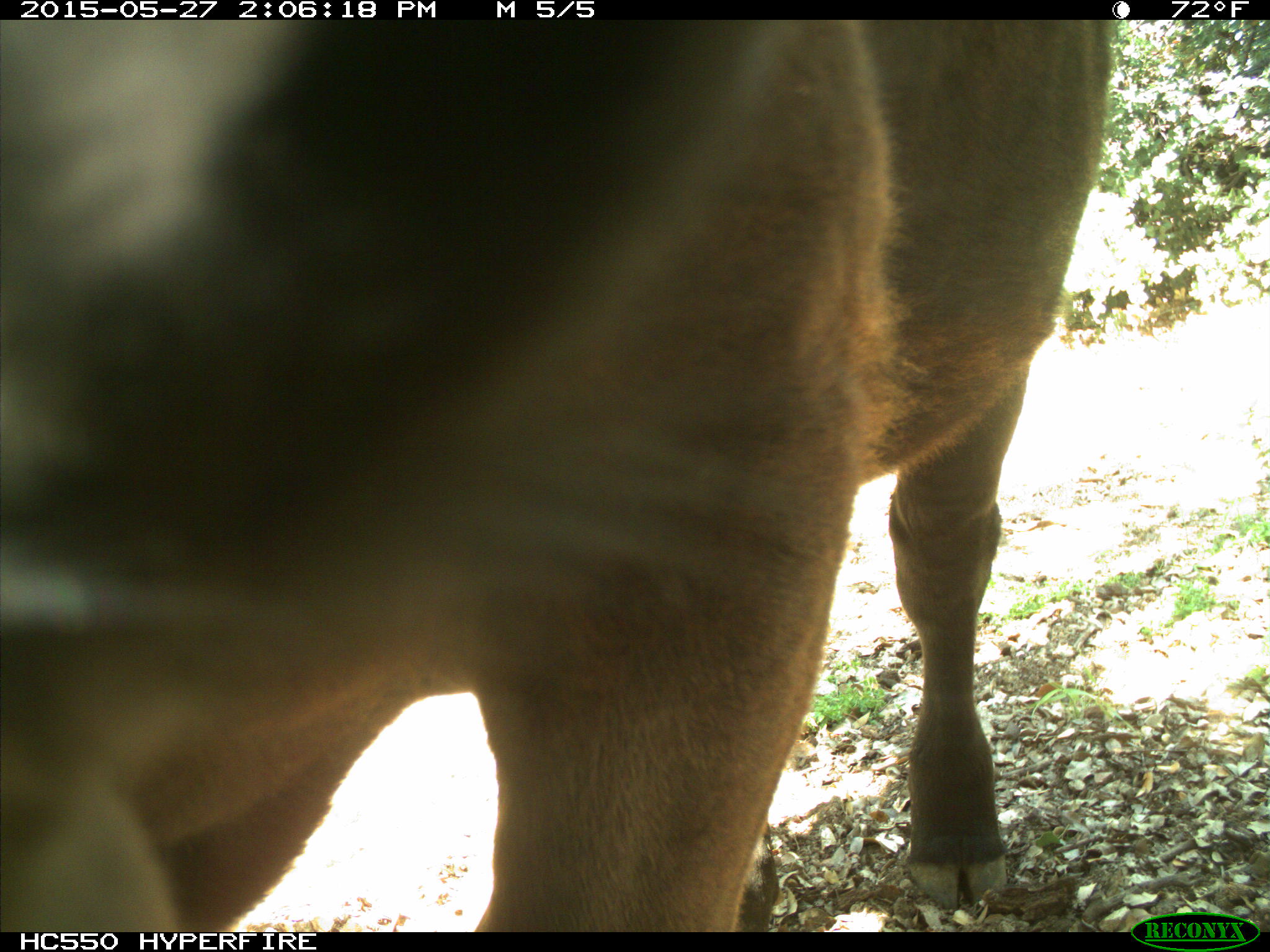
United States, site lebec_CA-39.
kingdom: Animalia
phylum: Chordata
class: Mammalia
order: Artiodactyla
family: Bovidae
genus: Bos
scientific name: Bos taurus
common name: domestic cow